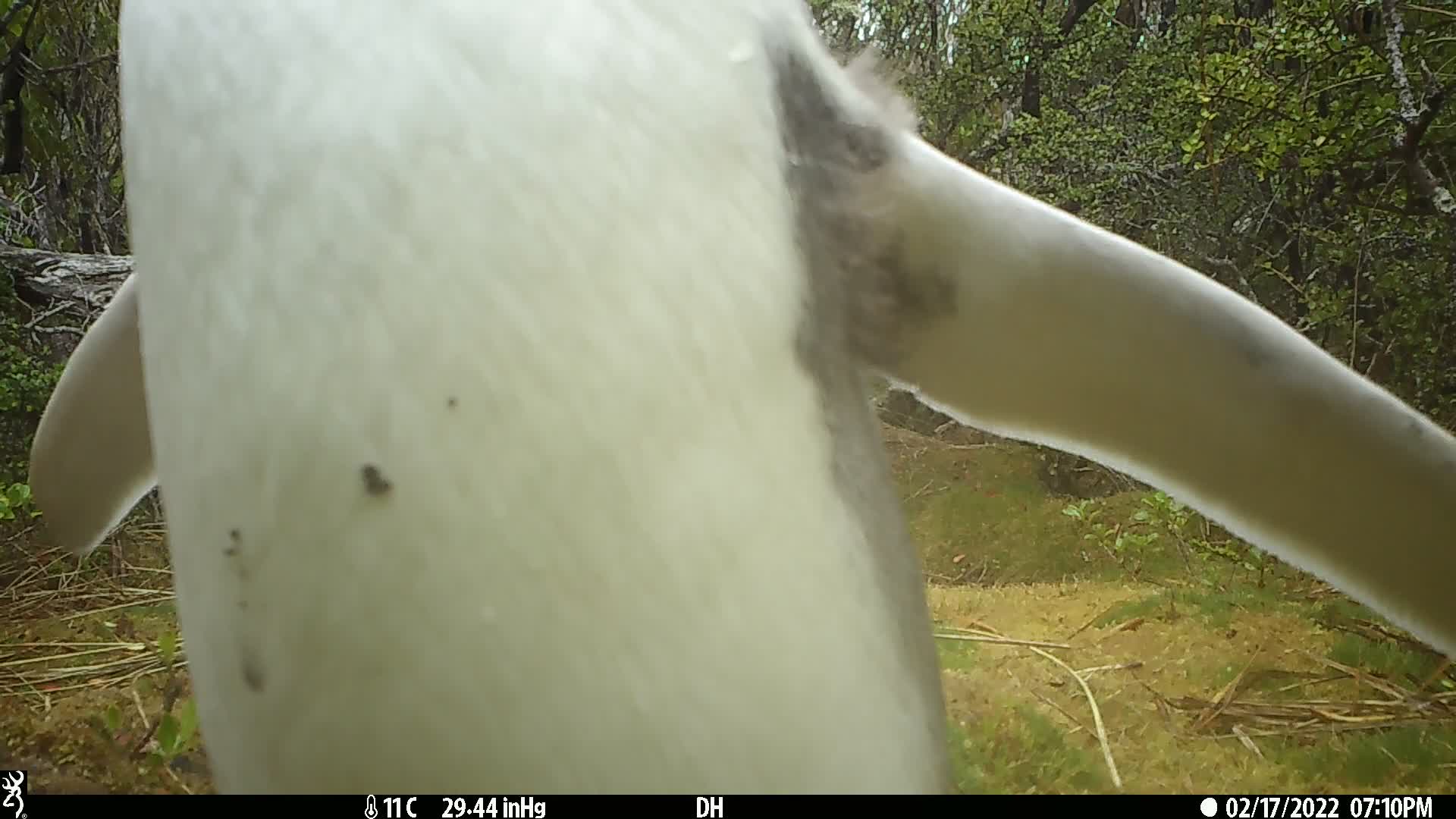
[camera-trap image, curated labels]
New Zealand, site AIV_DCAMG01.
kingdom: Animalia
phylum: Chordata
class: Aves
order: Sphenisciformes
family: Spheniscidae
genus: Megadyptes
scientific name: Megadyptes antipodes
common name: yellow-eyed penguin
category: yellow eyed penguin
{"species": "yellow eyed penguin (yellow-eyed penguin) (Megadyptes antipodes)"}